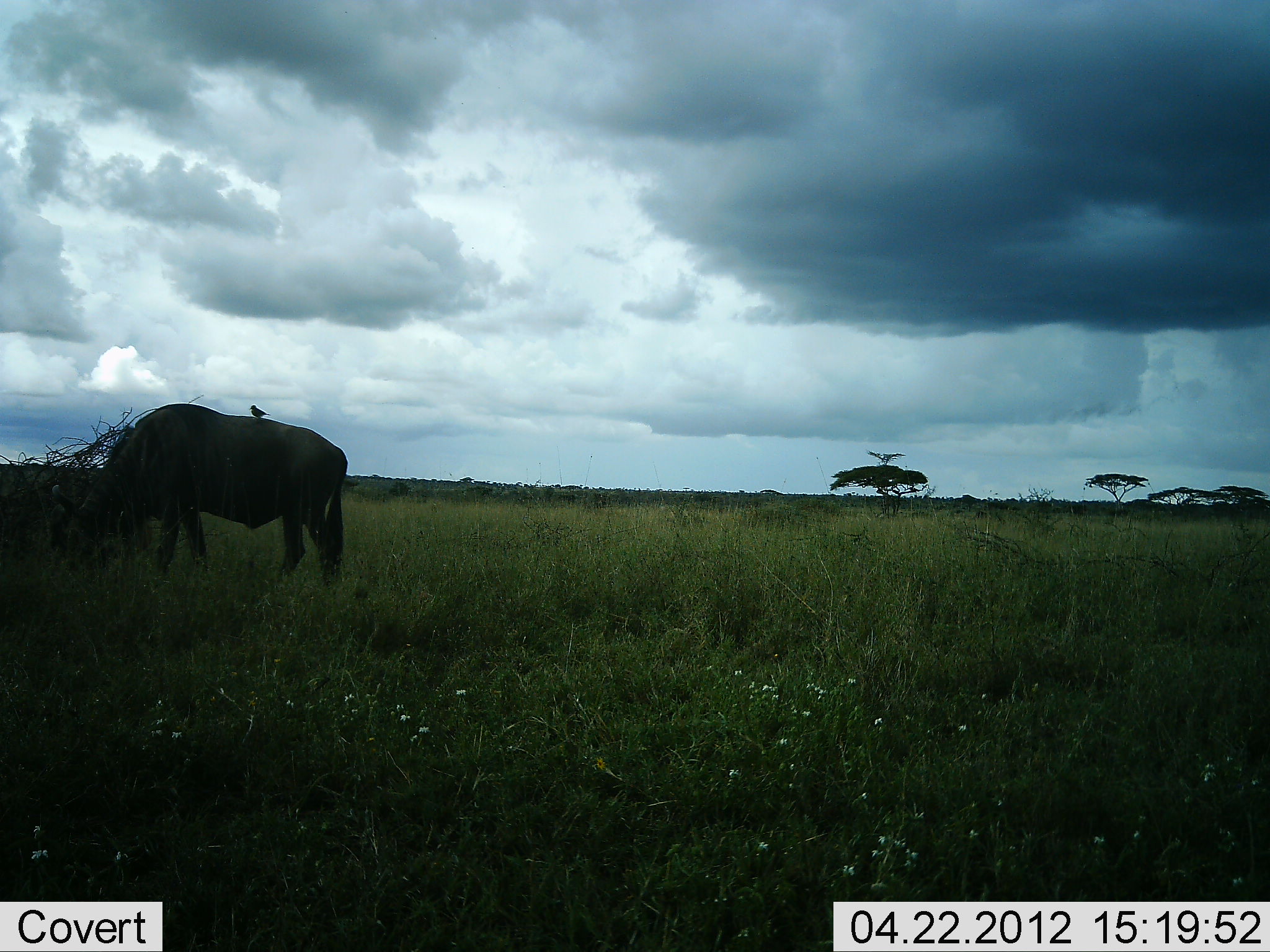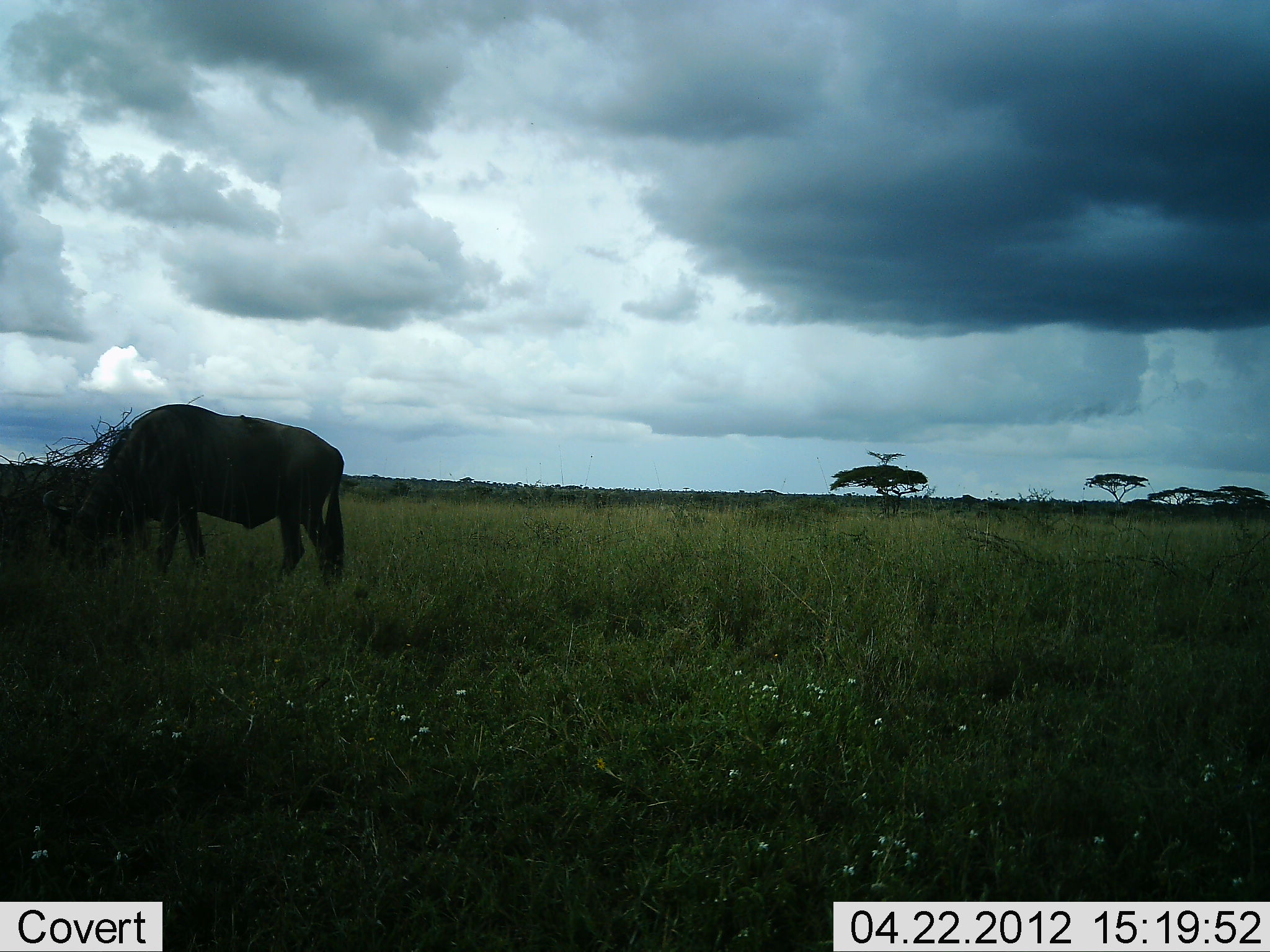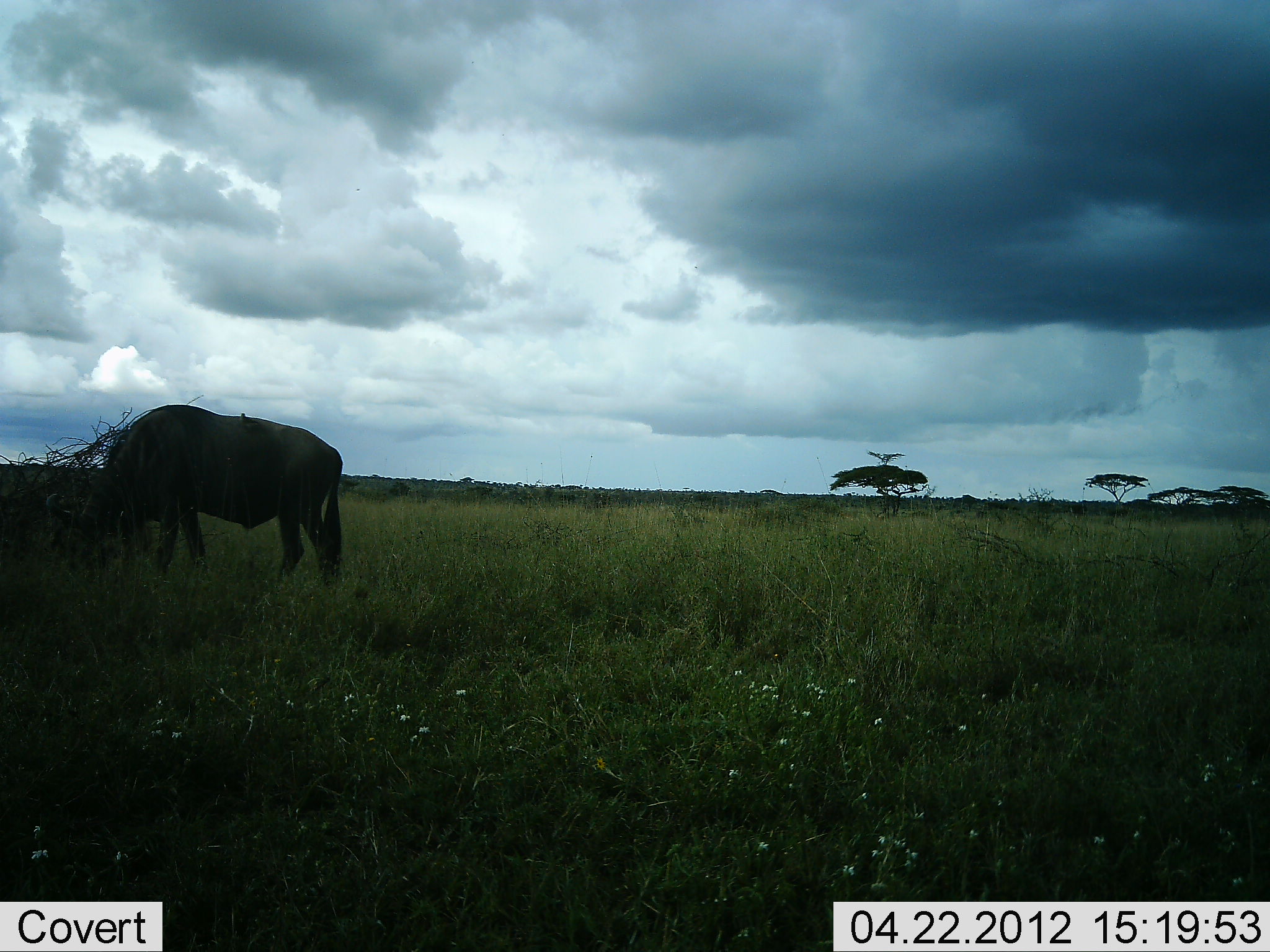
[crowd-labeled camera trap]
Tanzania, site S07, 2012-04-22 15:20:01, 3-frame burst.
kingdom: Animalia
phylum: Chordata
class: Aves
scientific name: Aves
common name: bird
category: otherbird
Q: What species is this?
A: Otherbird (bird) (Aves).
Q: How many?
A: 1.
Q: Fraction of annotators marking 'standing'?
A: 33%.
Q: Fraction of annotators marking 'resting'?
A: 7%.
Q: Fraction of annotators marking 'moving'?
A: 67%.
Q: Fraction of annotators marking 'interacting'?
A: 20%.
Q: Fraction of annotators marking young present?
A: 0%.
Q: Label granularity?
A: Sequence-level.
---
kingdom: Animalia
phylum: Chordata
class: Mammalia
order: Artiodactyla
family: Bovidae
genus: Connochaetes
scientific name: Connochaetes taurinus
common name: blue wildebeest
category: wildebeest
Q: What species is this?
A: Wildebeest (blue wildebeest) (Connochaetes taurinus).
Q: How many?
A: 1.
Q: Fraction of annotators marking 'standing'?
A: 29%.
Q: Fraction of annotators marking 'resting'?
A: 0%.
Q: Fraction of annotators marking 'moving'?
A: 0%.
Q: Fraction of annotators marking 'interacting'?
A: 6%.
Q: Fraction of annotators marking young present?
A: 0%.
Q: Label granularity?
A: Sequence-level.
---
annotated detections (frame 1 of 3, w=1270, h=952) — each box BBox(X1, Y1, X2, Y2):
animal: BBox(65, 402, 368, 590); BBox(248, 404, 270, 420)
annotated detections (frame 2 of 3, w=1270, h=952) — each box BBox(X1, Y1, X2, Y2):
animal: BBox(38, 401, 351, 593)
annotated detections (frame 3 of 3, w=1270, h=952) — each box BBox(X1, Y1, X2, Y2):
animal: BBox(43, 401, 347, 588)